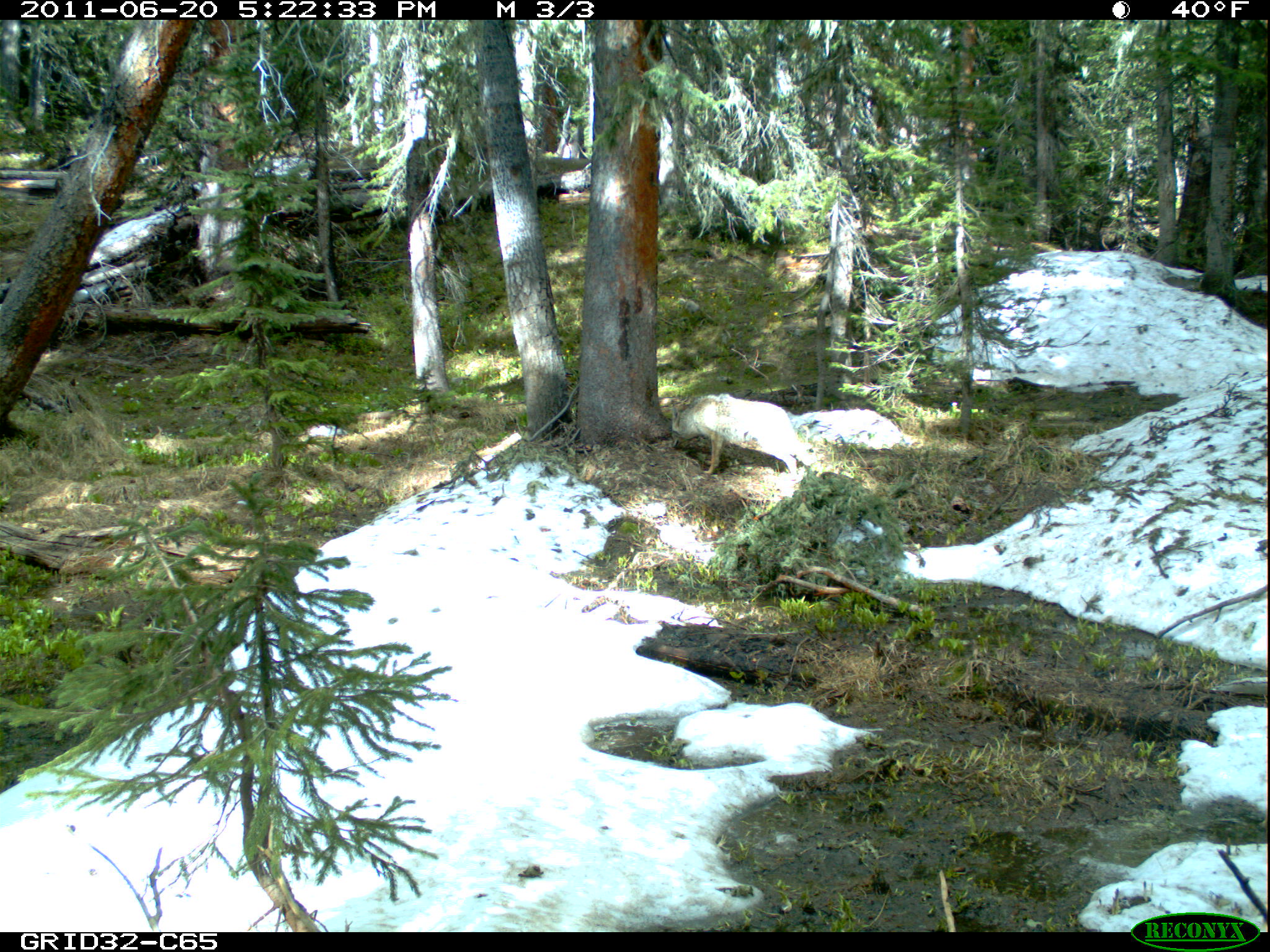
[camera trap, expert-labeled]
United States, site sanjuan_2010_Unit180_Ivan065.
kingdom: Animalia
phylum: Chordata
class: Mammalia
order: Carnivora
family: Canidae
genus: Canis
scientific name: Canis latrans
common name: coyote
Canis latrans (coyote).